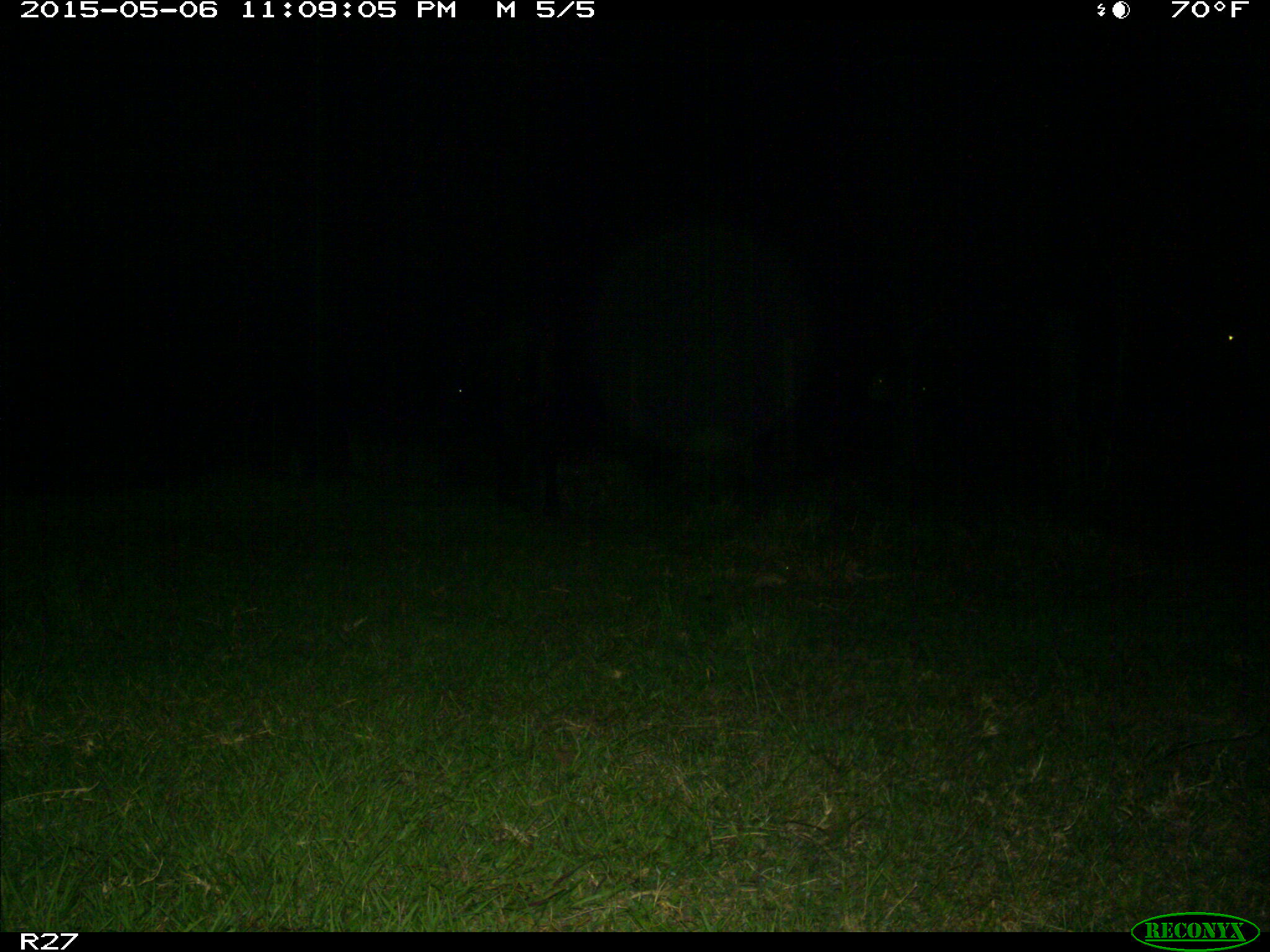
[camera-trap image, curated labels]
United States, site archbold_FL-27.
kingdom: Animalia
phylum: Chordata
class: Mammalia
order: Artiodactyla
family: Bovidae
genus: Bos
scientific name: Bos taurus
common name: domestic cow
Bos taurus (domestic cow).